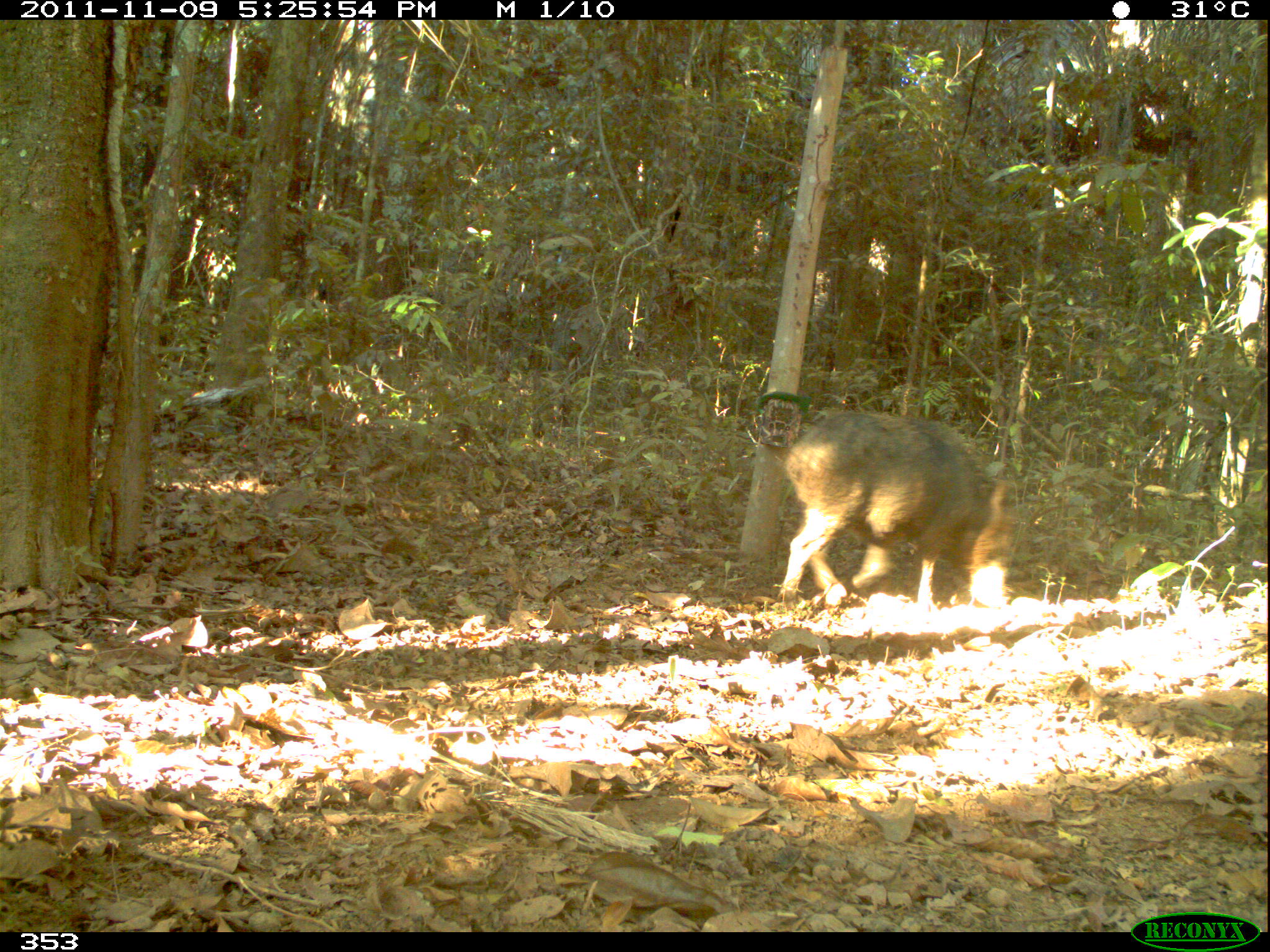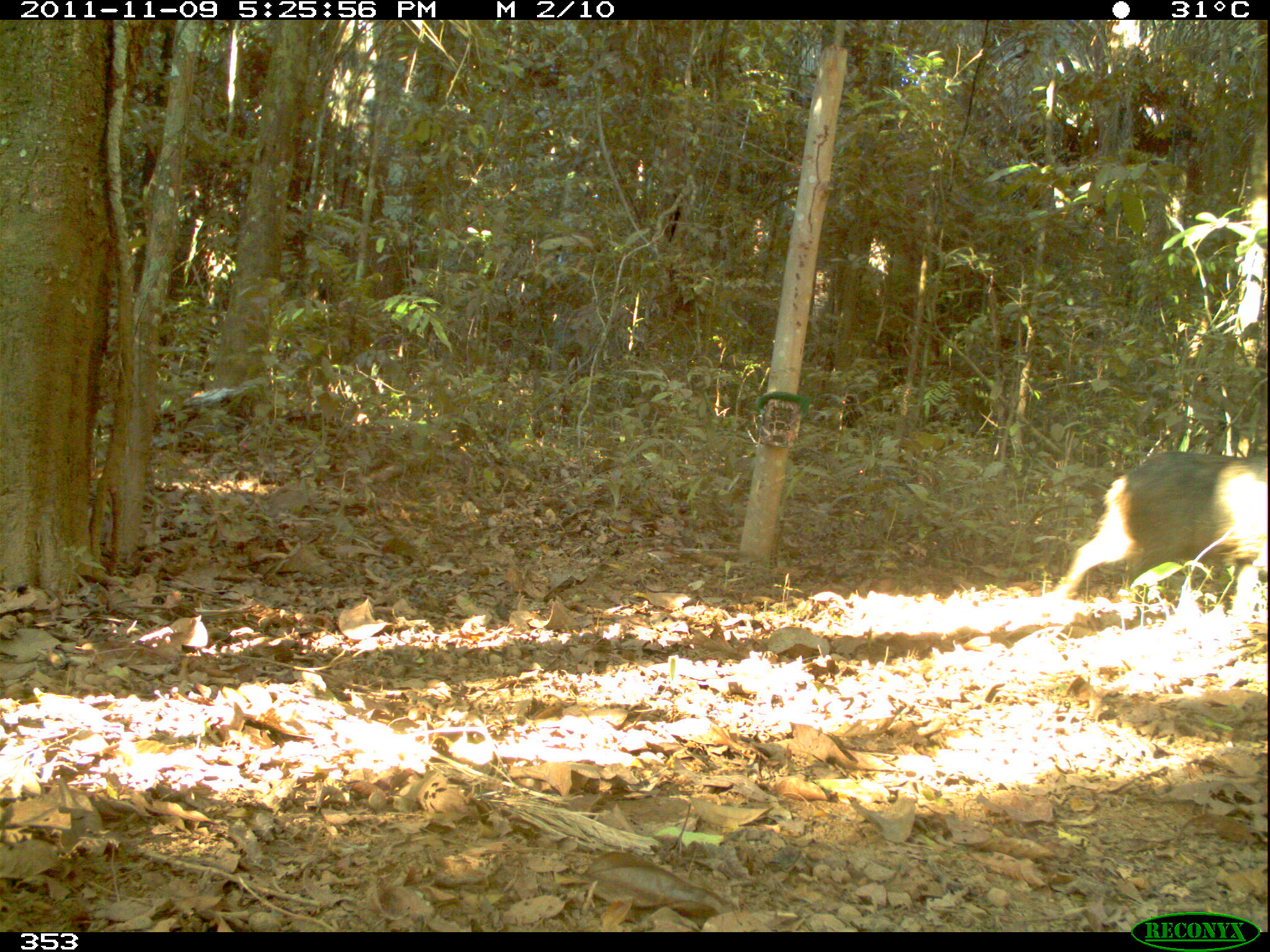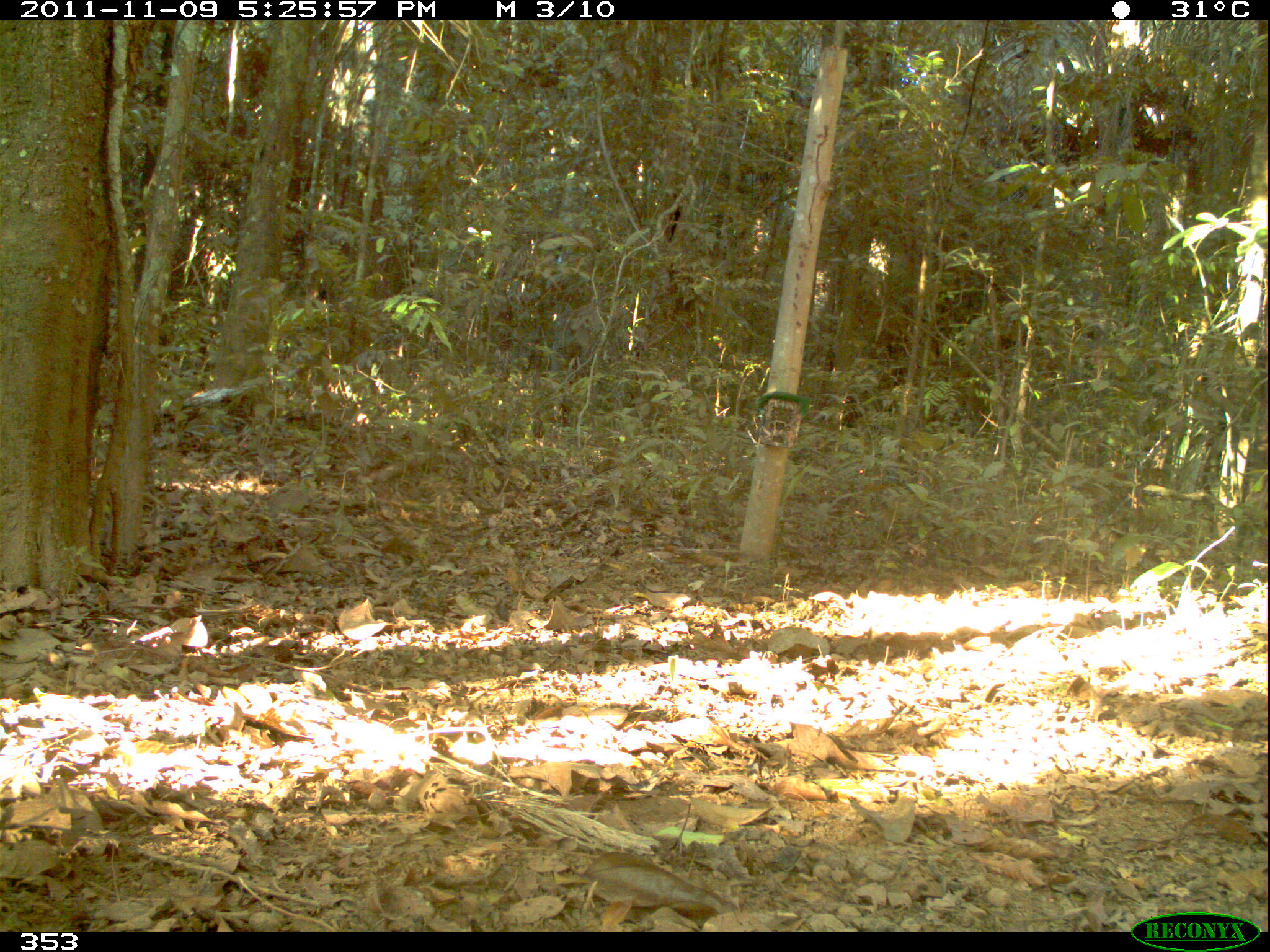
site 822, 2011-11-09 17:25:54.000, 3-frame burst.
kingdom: Animalia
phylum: Chordata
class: Mammalia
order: Artiodactyla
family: Tayassuidae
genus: Tayassu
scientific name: Tayassu pecari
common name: white-lipped peccary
Tayassu pecari (white-lipped peccary).